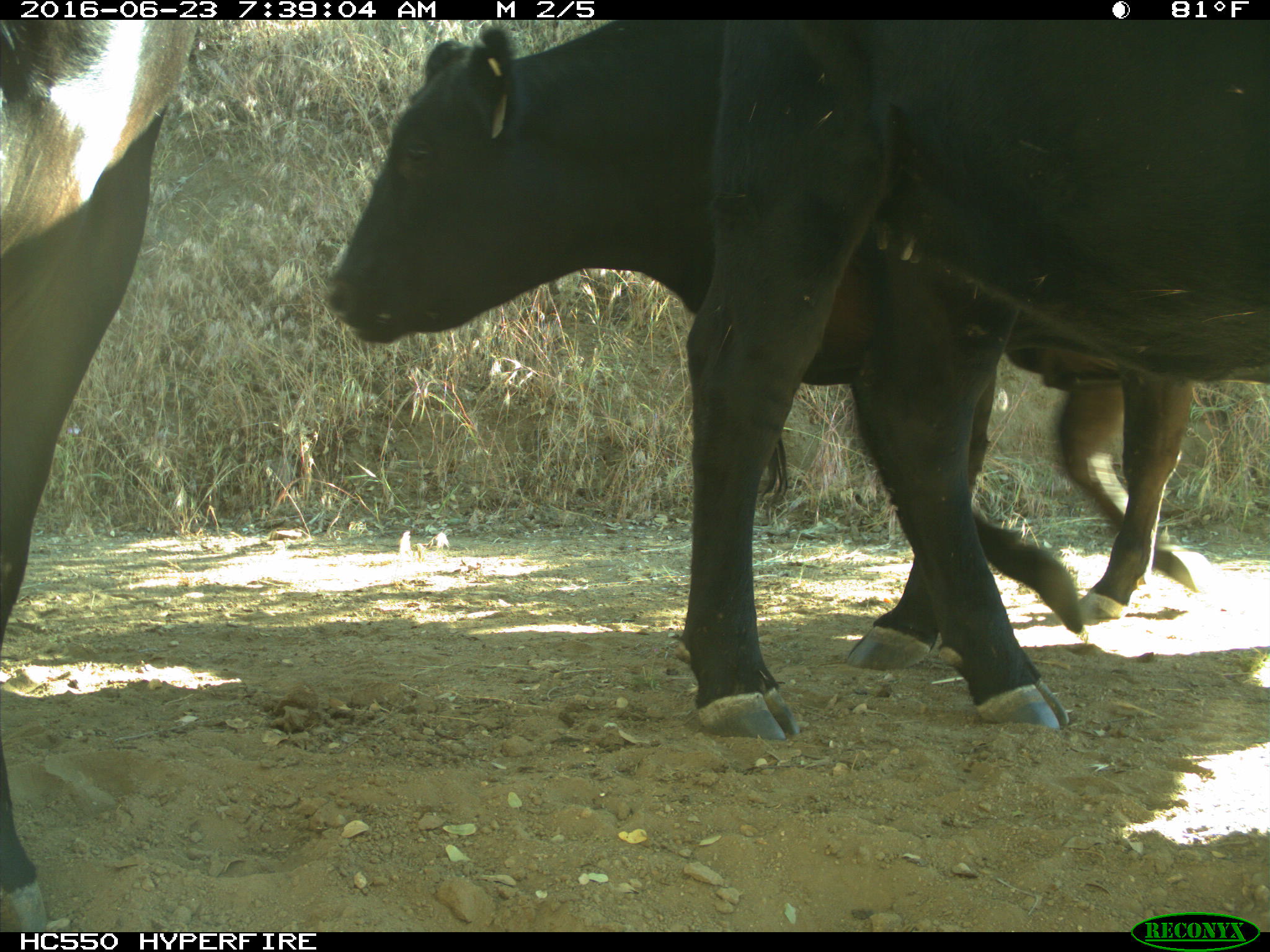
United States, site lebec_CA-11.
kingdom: Animalia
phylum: Chordata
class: Mammalia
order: Artiodactyla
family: Bovidae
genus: Bos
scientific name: Bos taurus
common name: domestic cow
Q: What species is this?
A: Bos taurus (domestic cow).